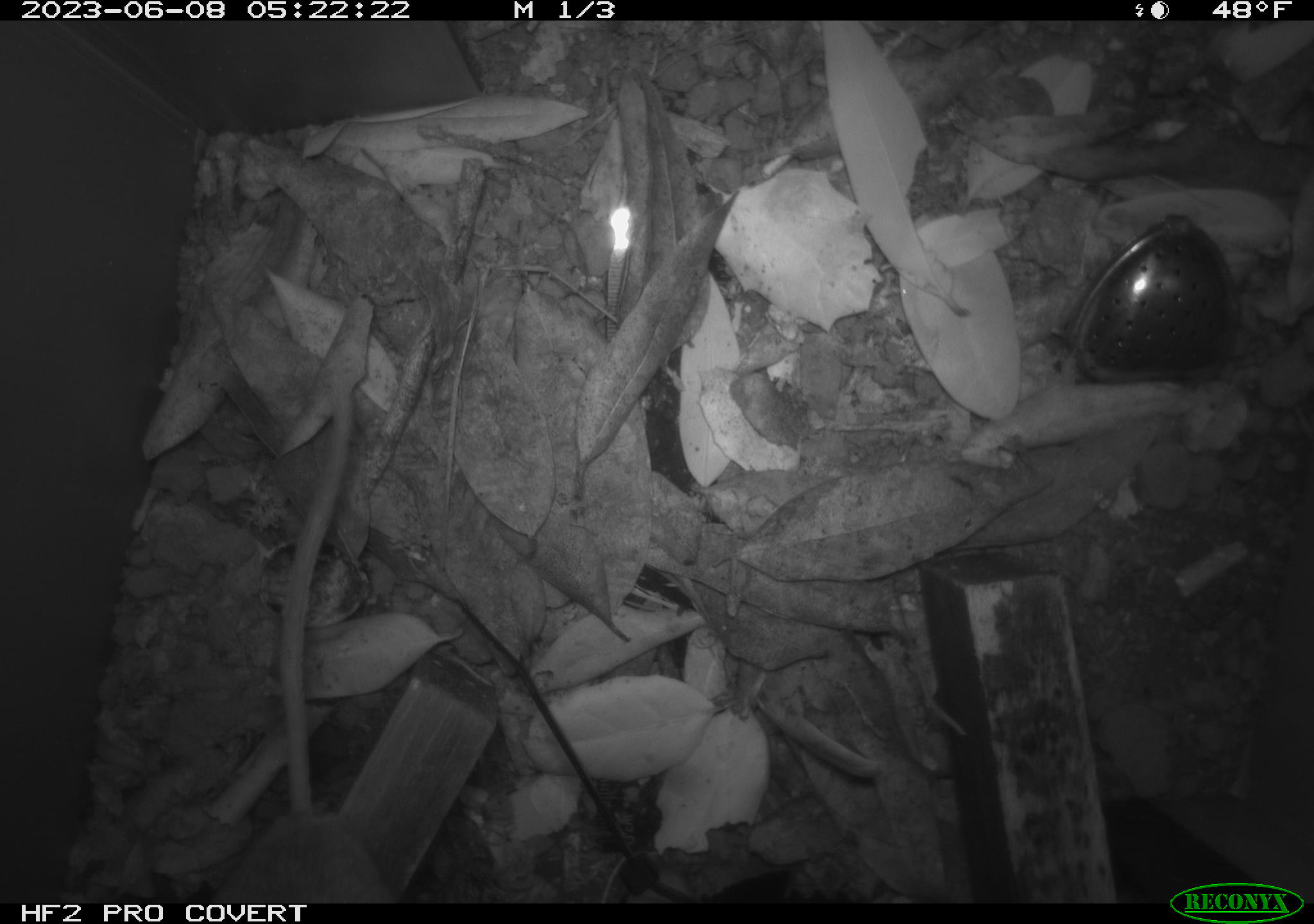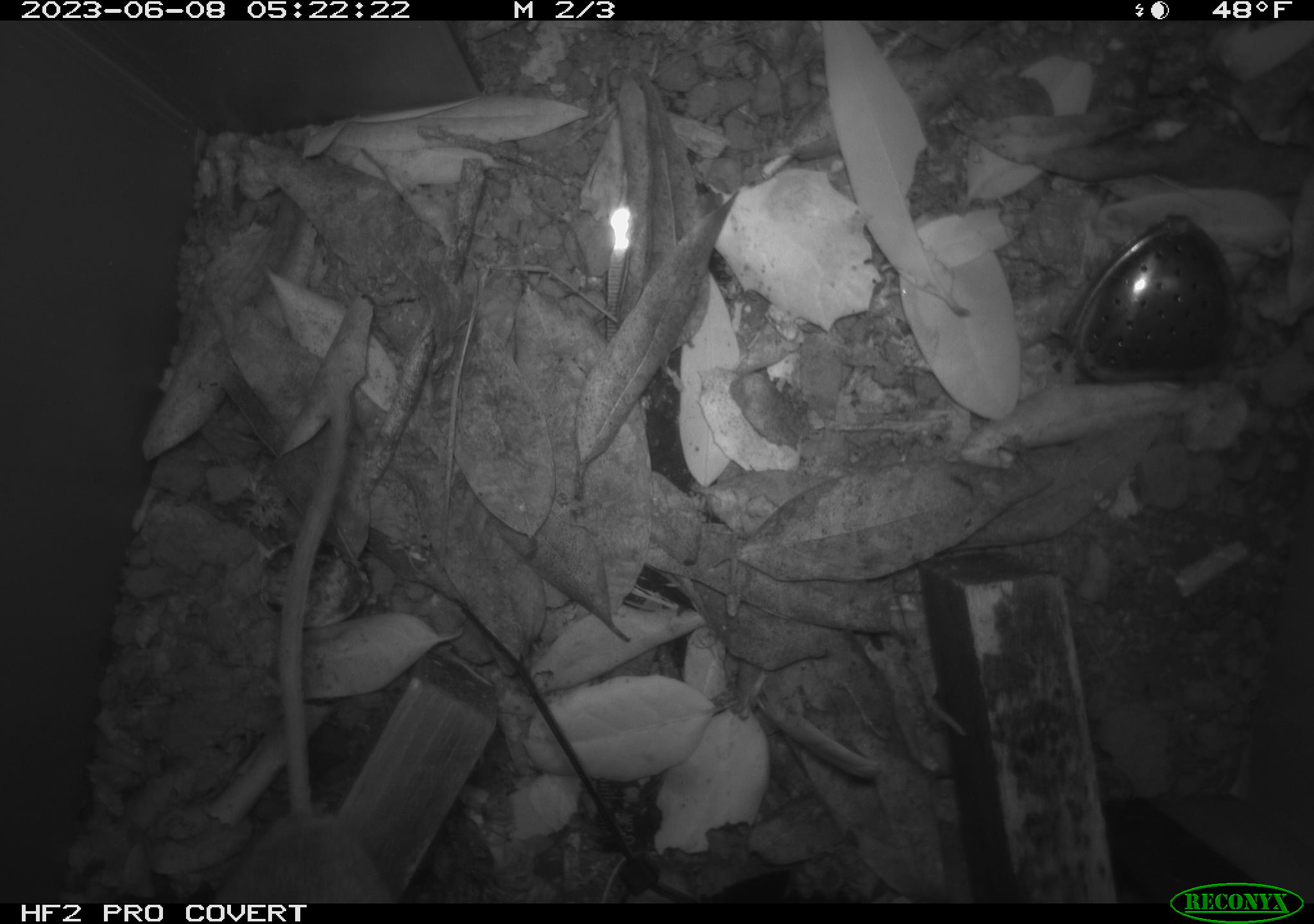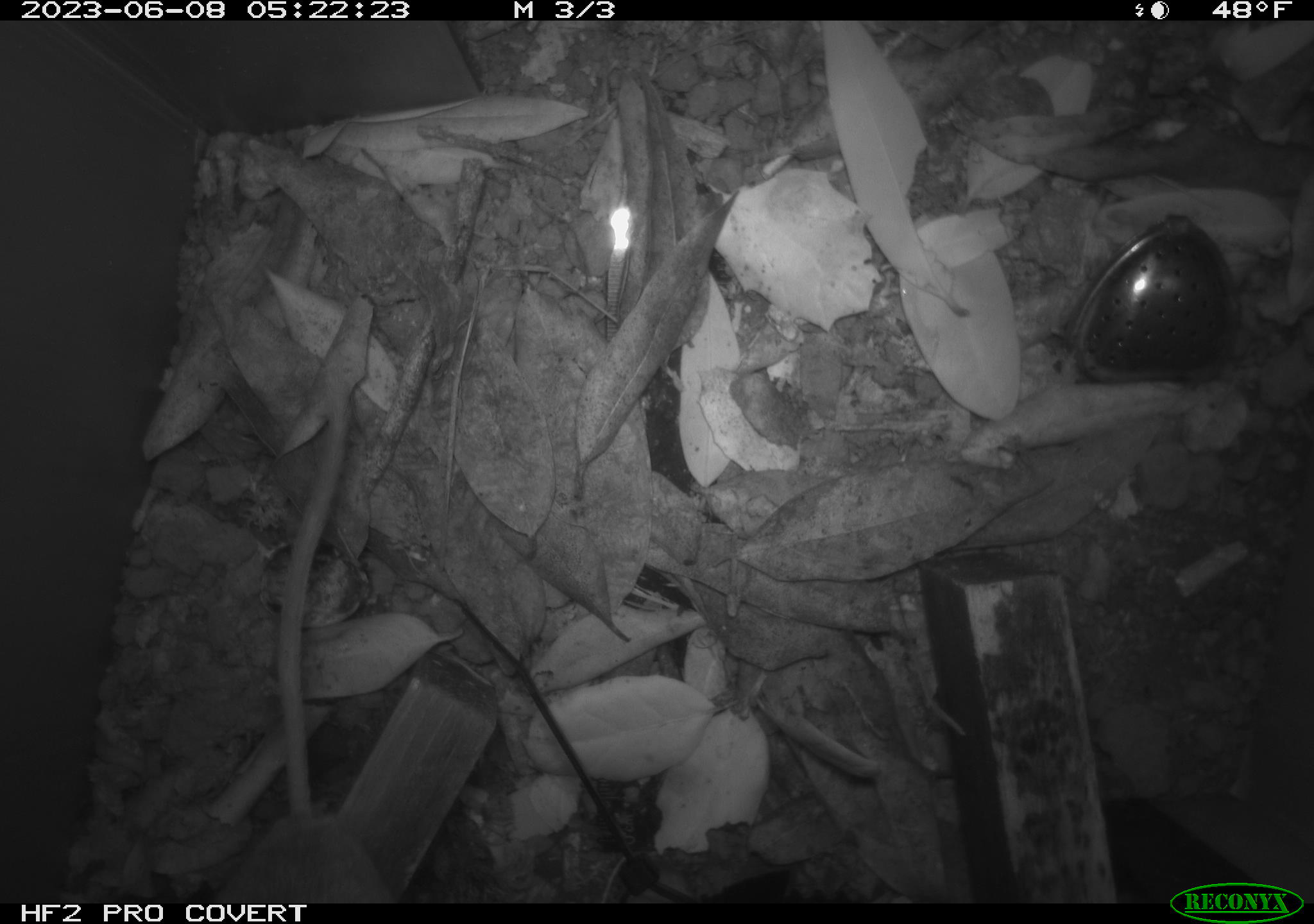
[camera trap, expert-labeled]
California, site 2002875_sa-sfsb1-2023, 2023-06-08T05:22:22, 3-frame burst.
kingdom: Animalia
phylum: Chordata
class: Mammalia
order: Rodentia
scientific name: Rodentia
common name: mouse species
Mouse species (Rodentia).